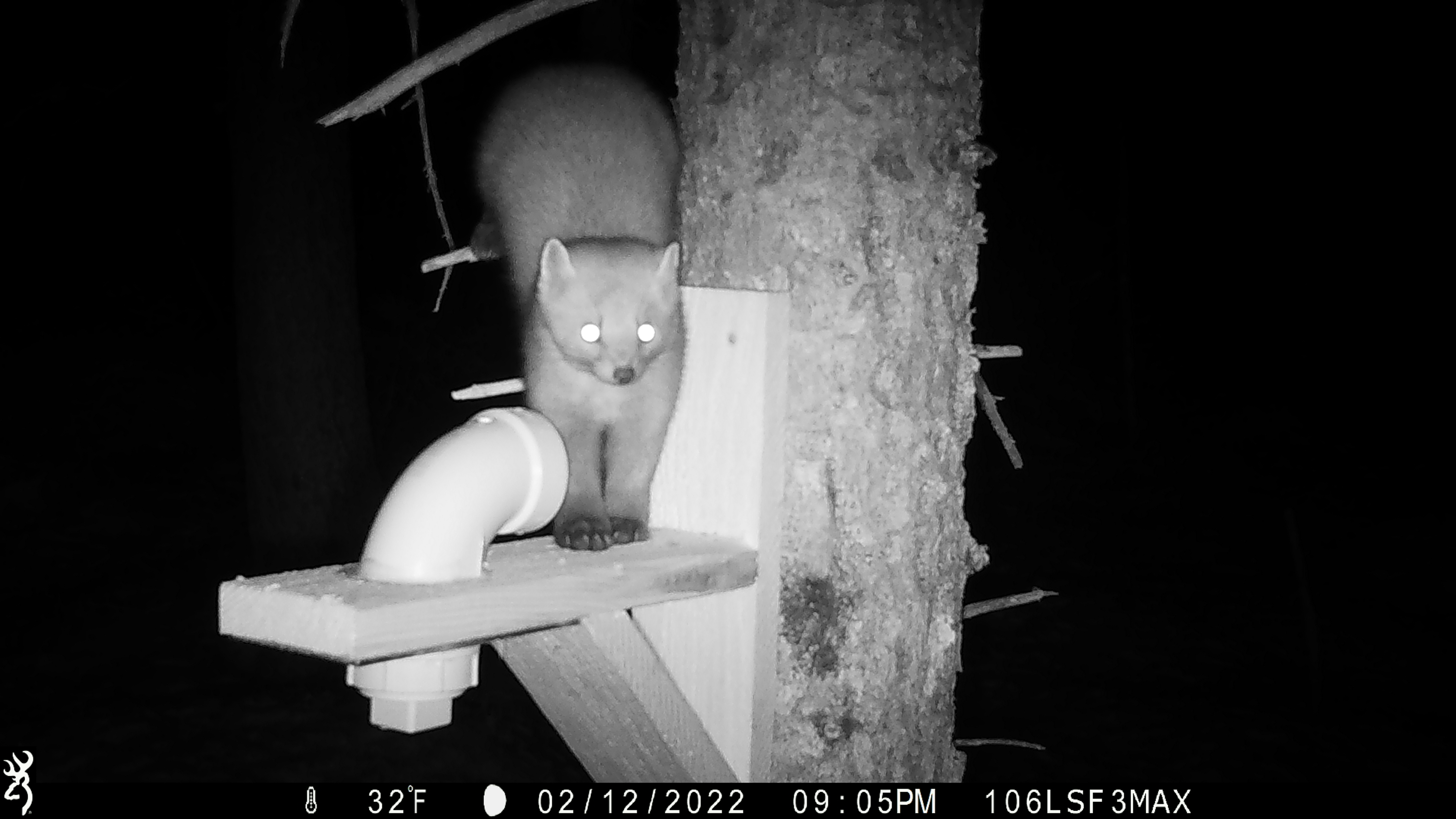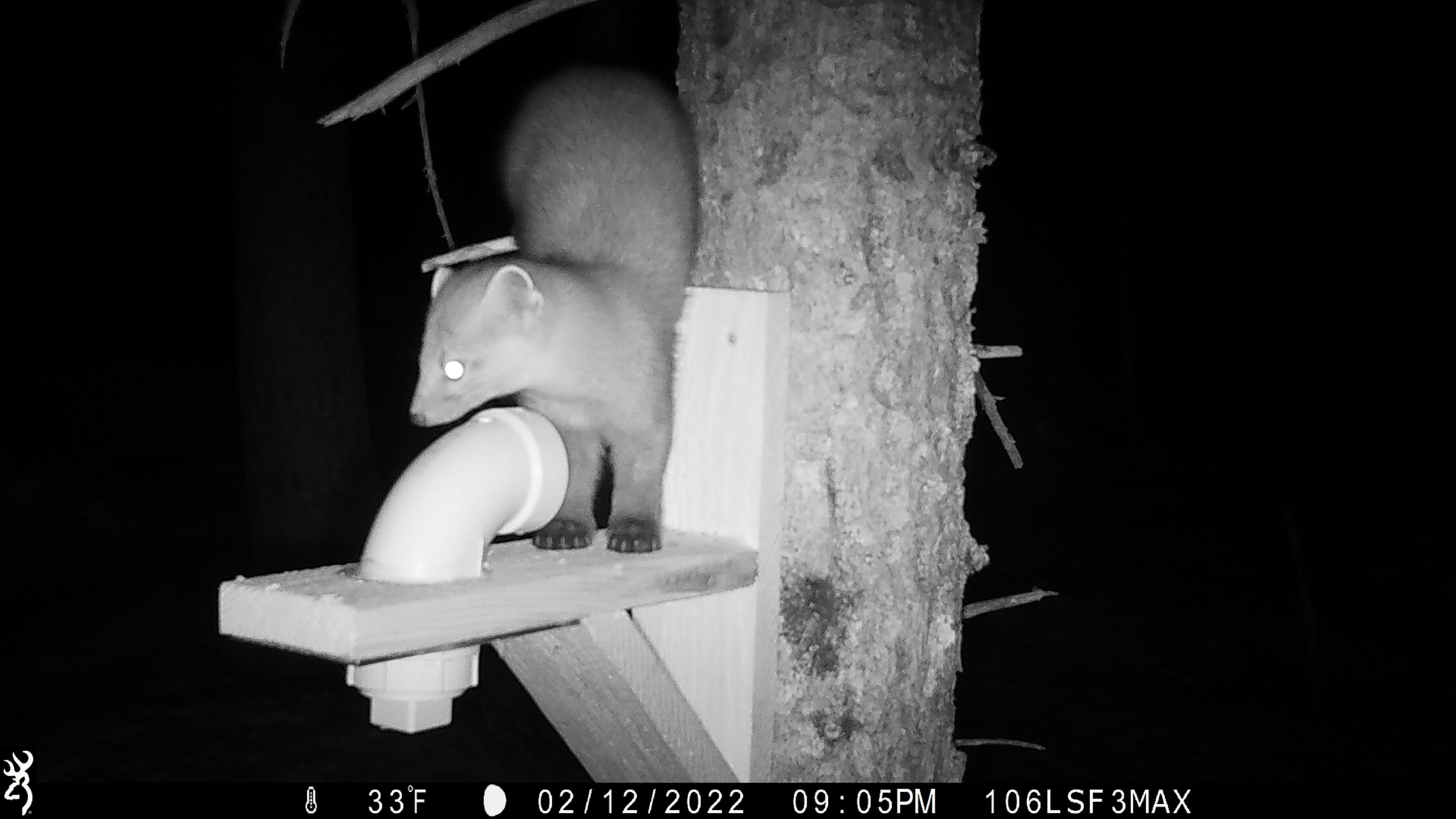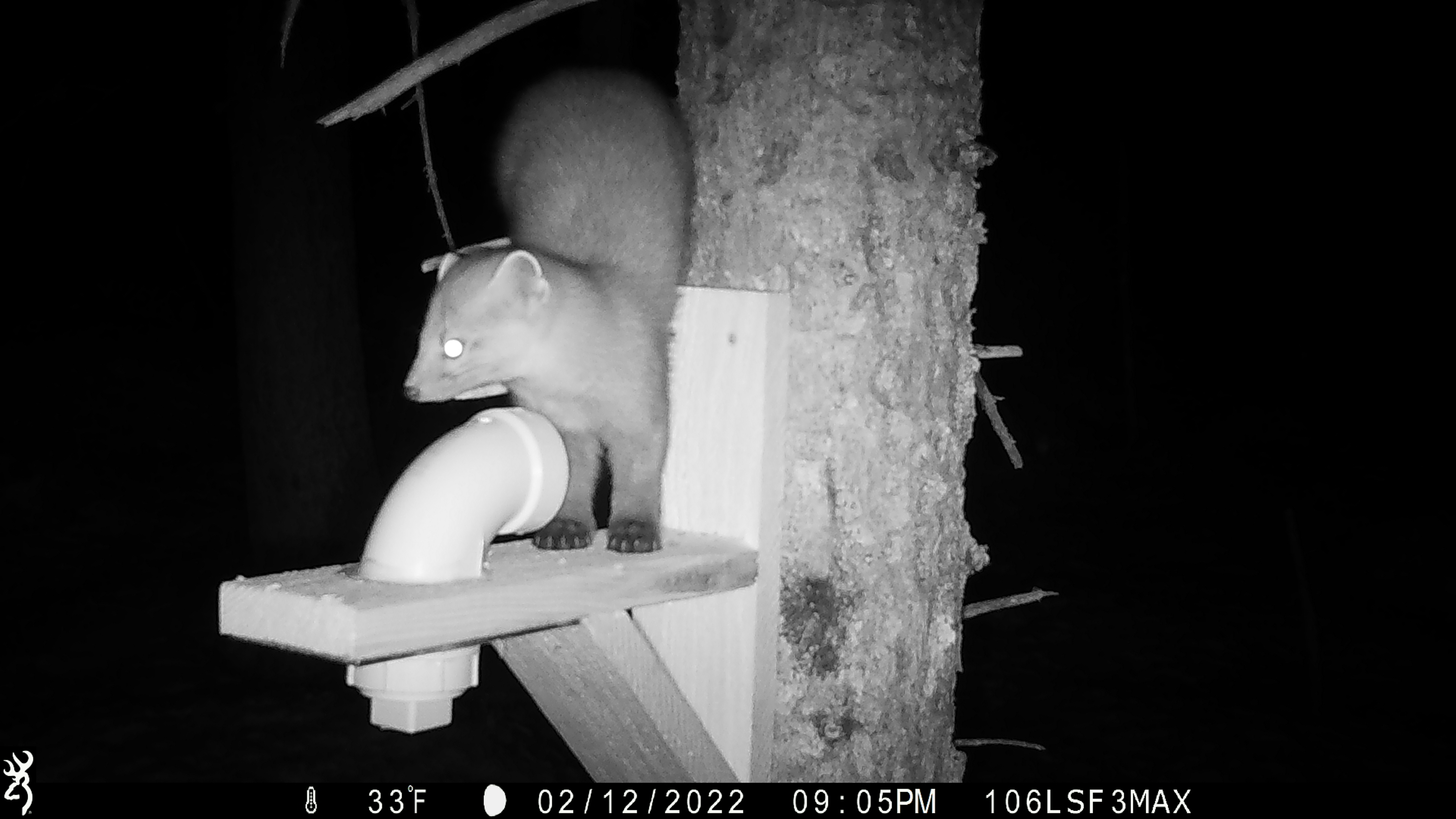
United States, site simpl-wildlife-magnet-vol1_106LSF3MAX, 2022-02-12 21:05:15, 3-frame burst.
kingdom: Animalia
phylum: Chordata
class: Mammalia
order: Carnivora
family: Mustelidae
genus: Martes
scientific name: Martes americana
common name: american marten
American marten (Martes americana).